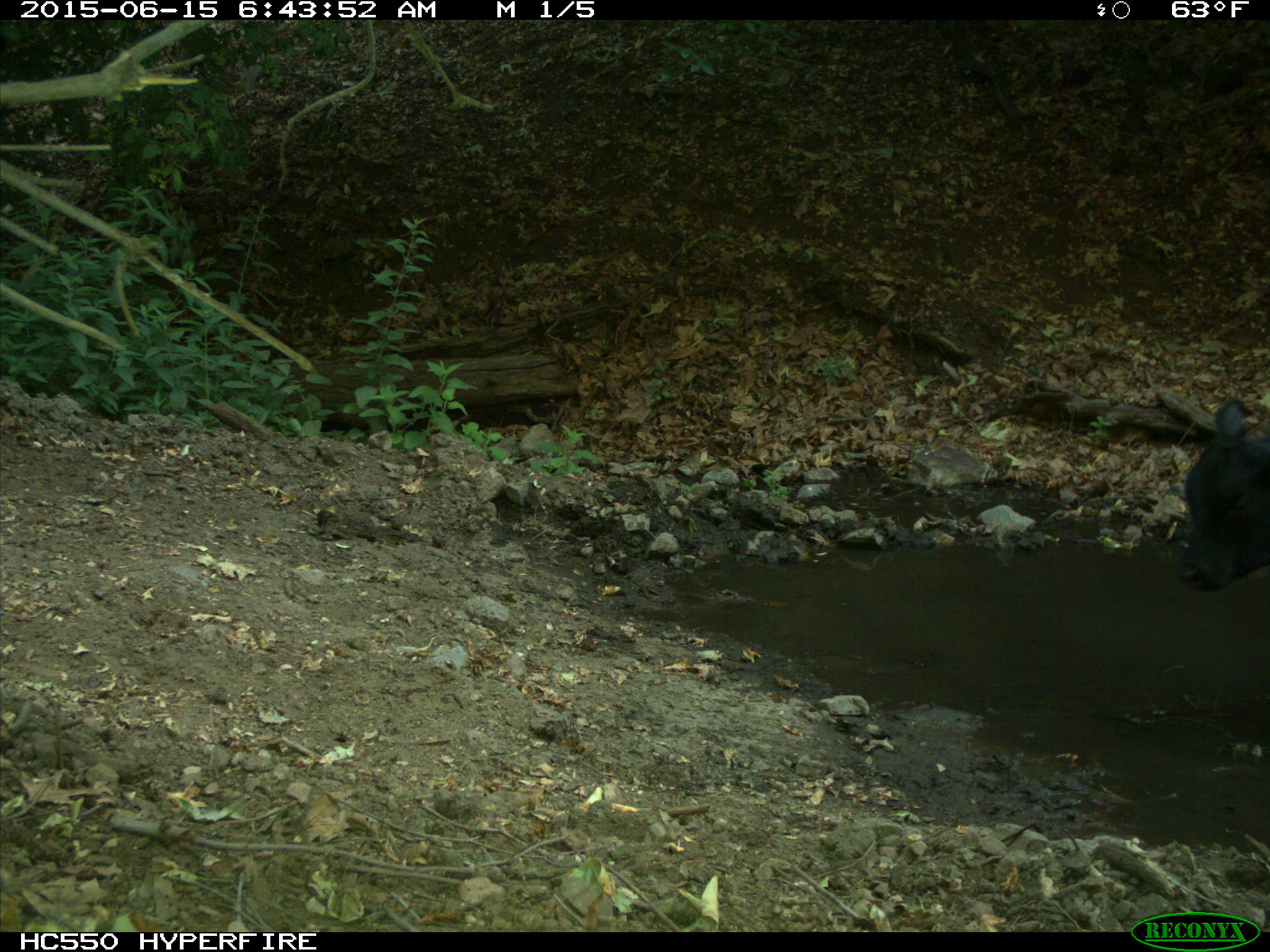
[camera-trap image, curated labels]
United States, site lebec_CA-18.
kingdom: Animalia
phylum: Chordata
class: Mammalia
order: Artiodactyla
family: Bovidae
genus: Bos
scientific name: Bos taurus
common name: domestic cow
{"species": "Bos taurus (domestic cow)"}